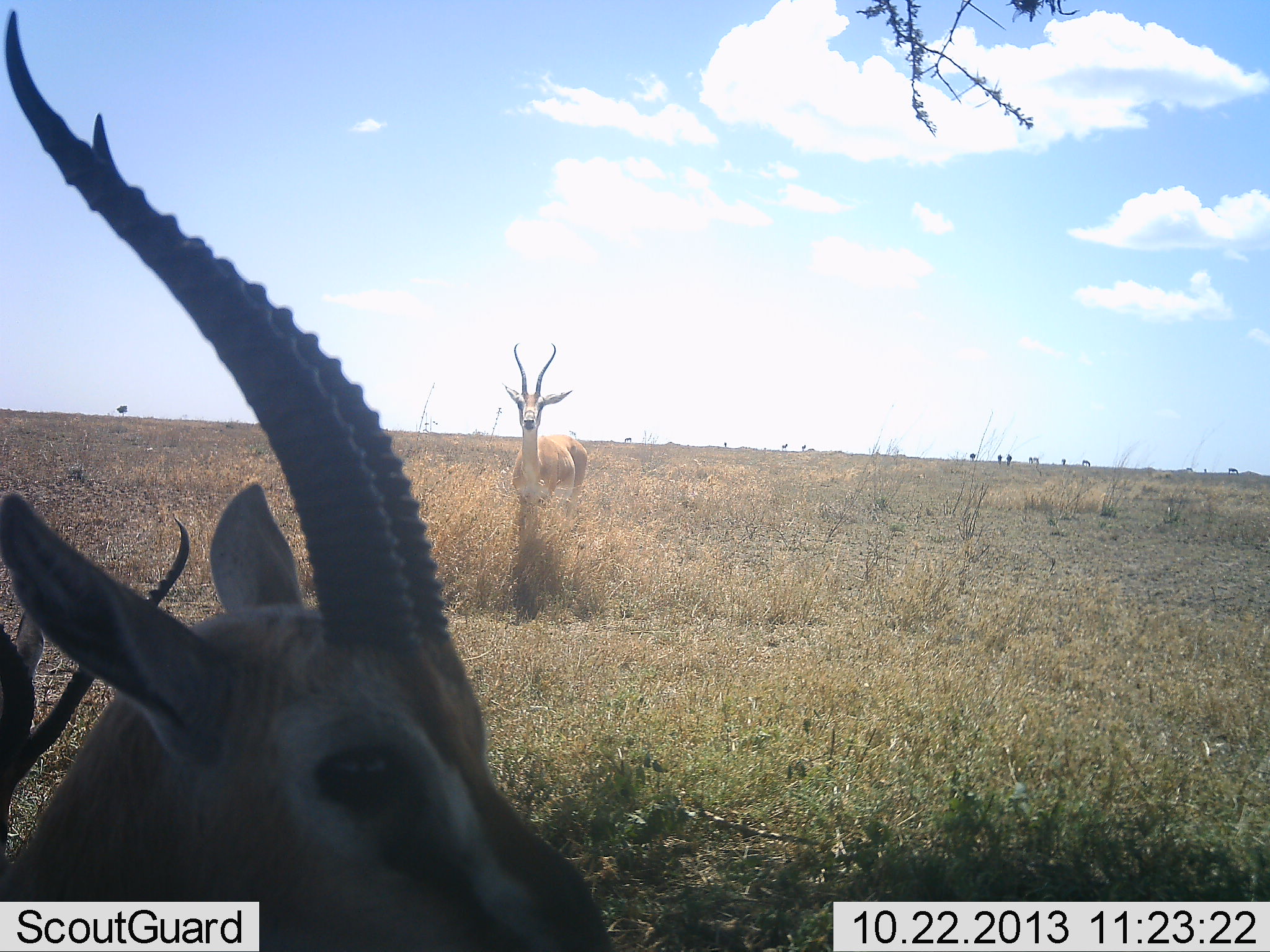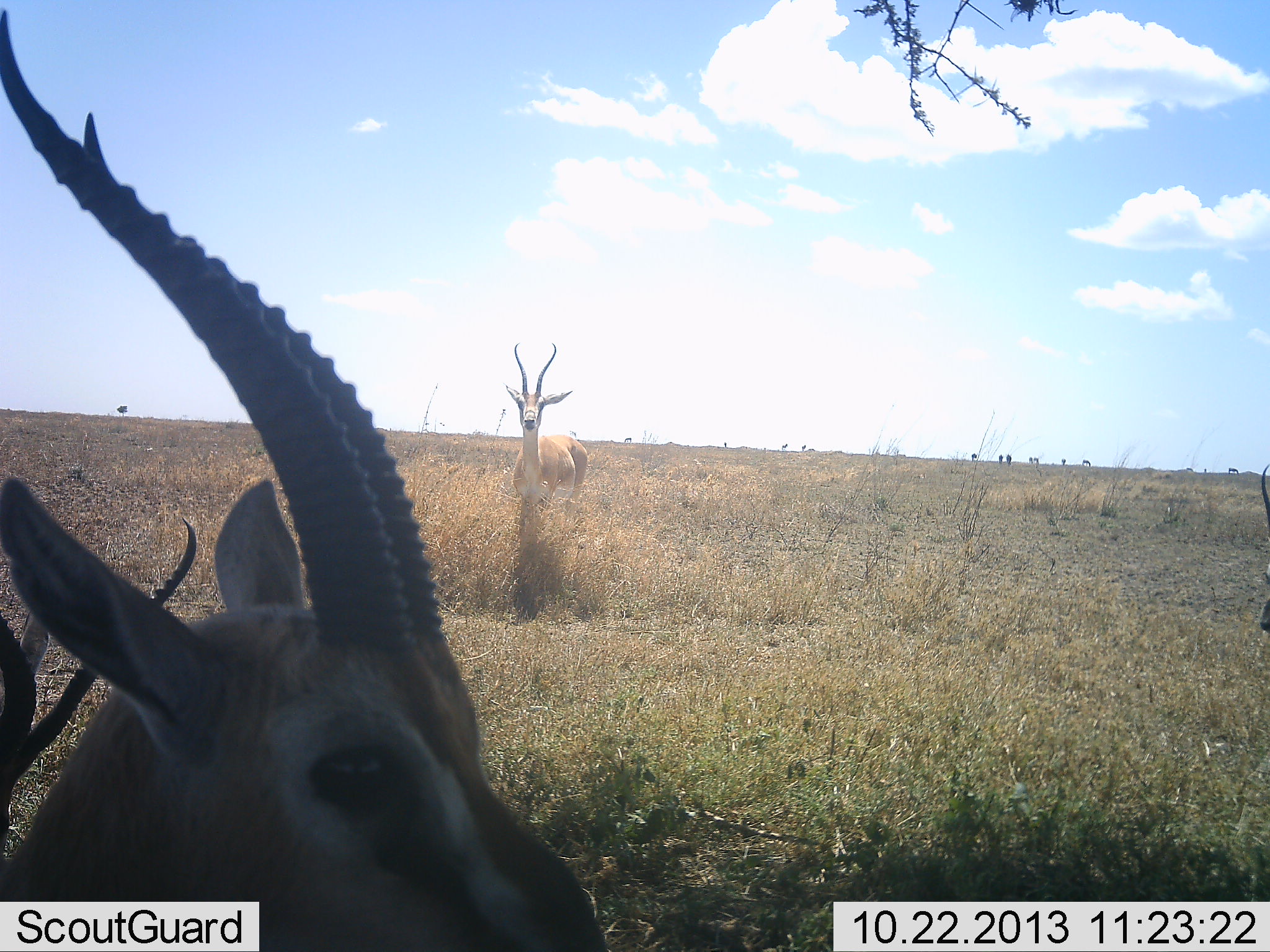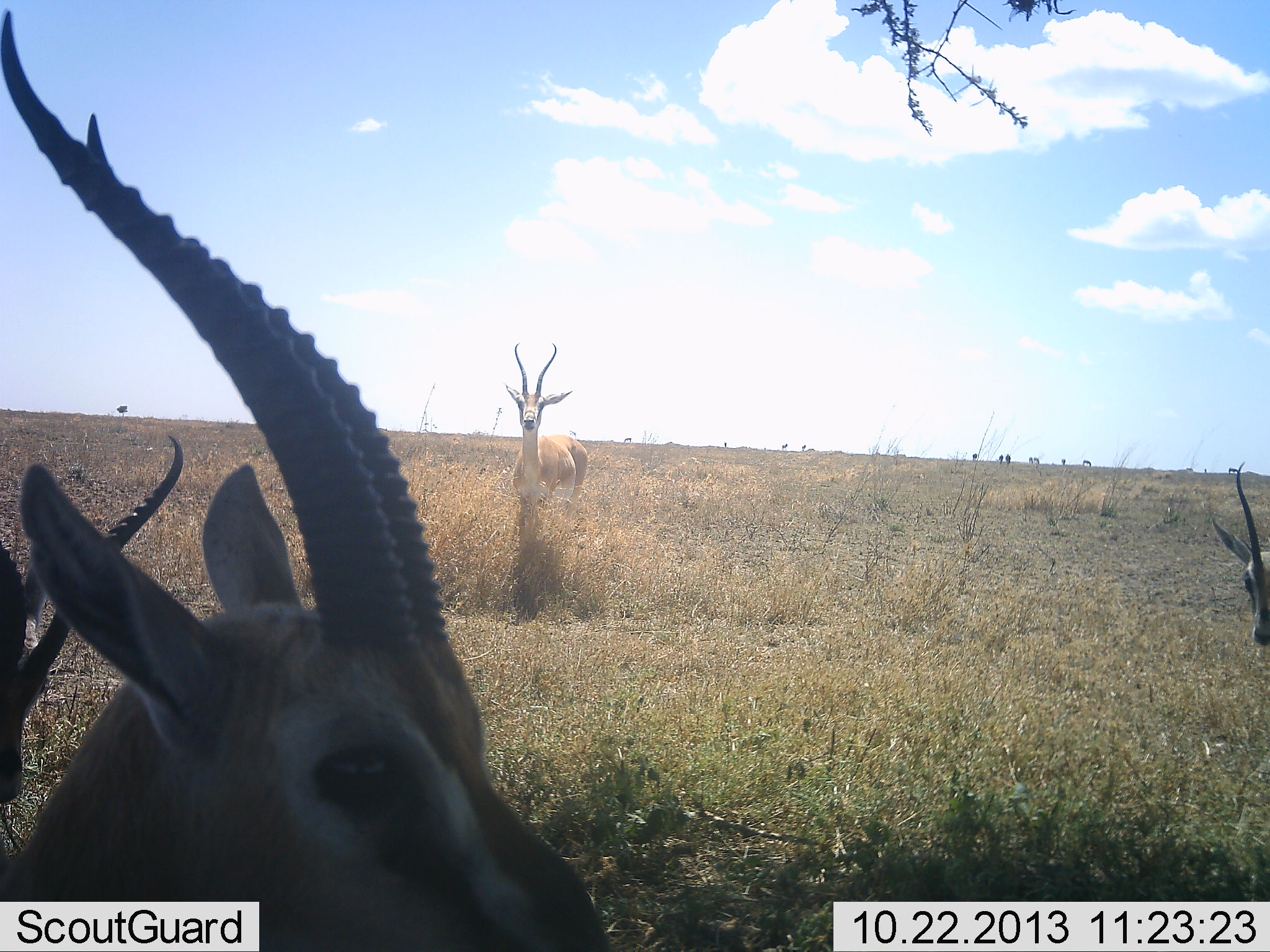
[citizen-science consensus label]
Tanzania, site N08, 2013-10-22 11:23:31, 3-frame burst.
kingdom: Animalia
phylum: Chordata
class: Mammalia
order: Artiodactyla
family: Bovidae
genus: Nanger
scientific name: Nanger granti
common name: grant's gazelle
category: gazellegrants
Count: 3.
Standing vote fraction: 93%.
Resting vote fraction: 0%.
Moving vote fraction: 20%.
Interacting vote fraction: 0%.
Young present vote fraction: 0%.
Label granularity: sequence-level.